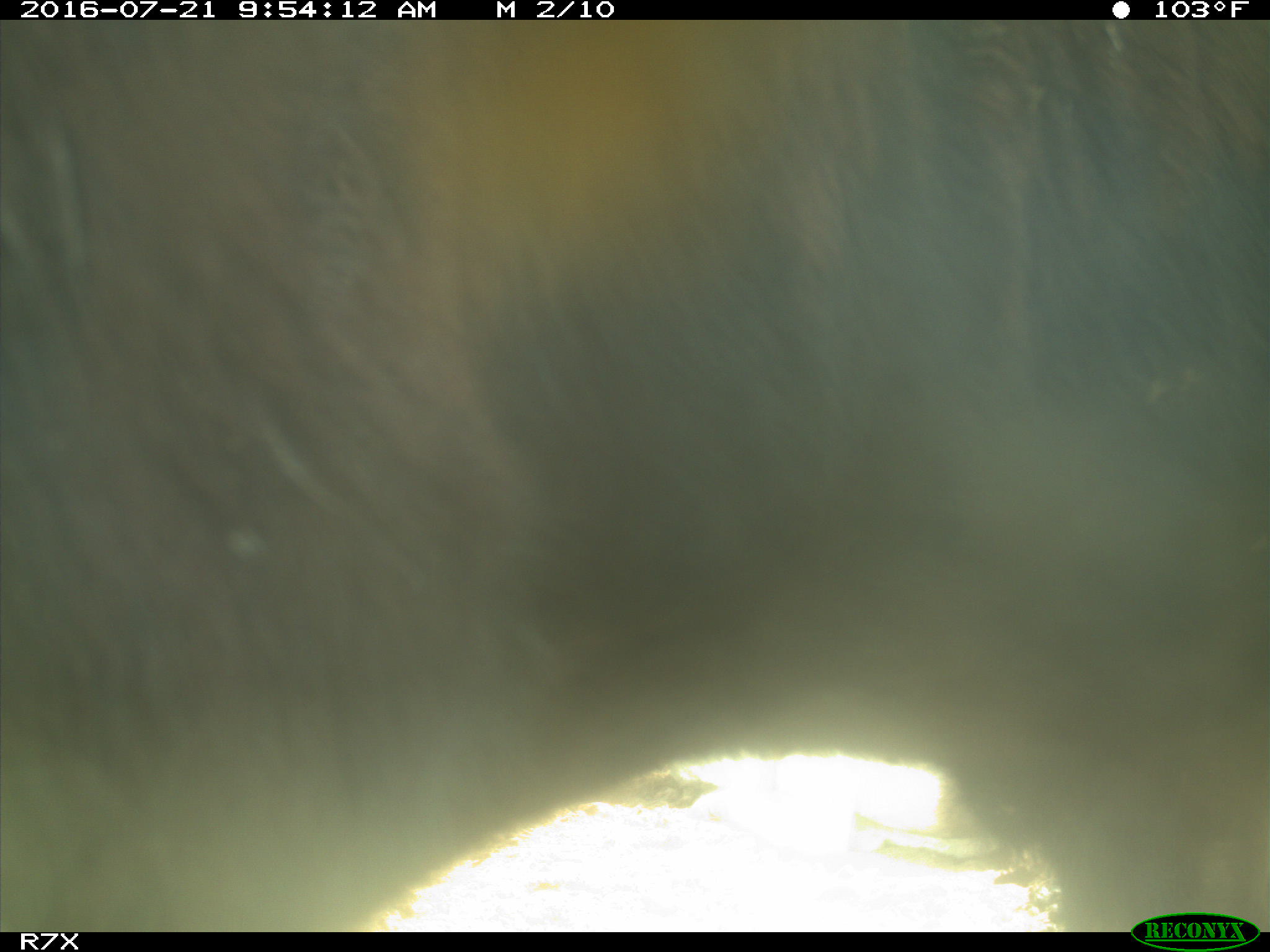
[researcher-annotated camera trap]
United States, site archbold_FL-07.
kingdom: Animalia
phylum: Chordata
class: Mammalia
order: Artiodactyla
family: Bovidae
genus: Bos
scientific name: Bos taurus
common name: domestic cow